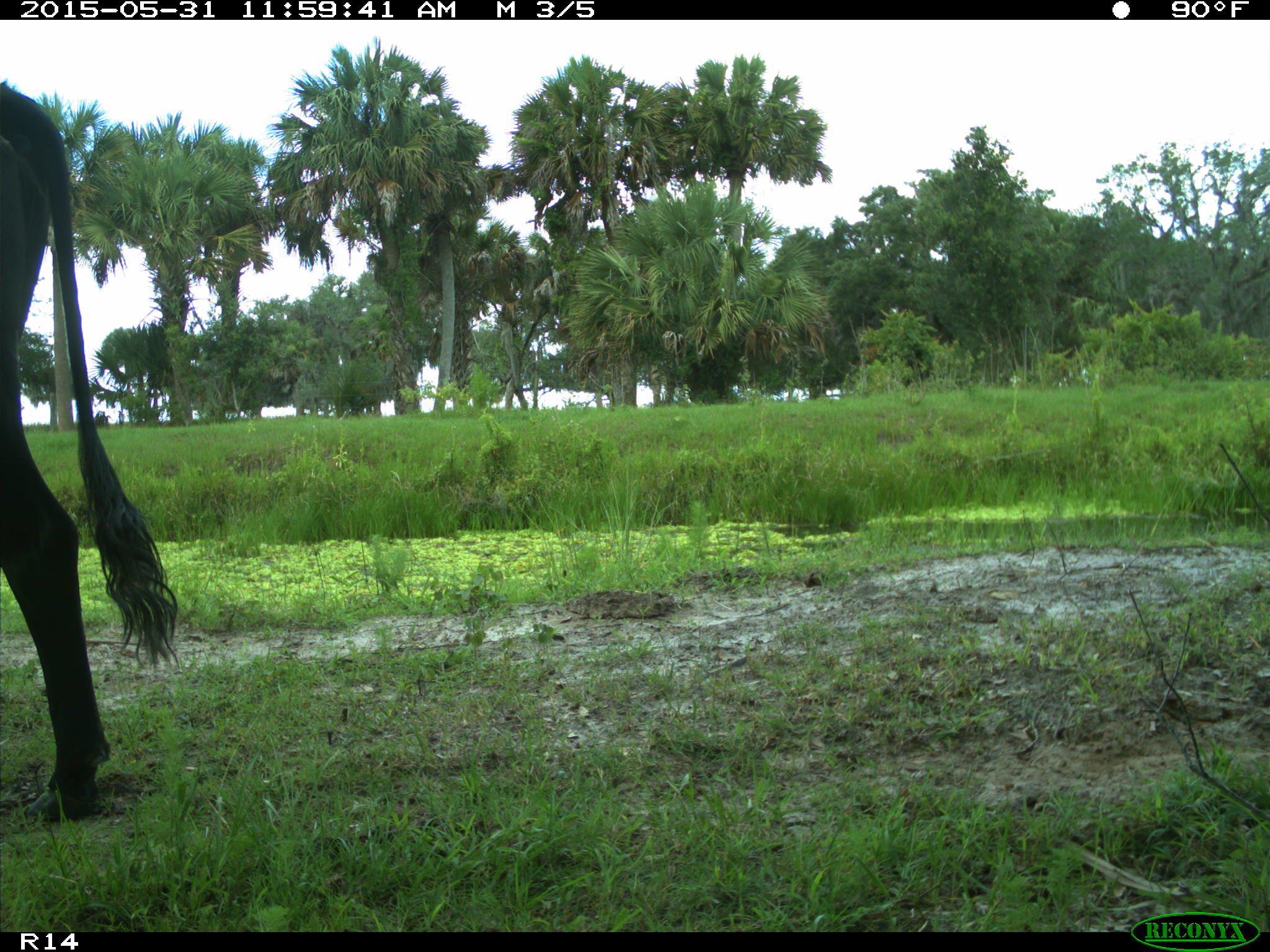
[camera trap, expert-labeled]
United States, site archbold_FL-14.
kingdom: Animalia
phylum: Chordata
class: Mammalia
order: Artiodactyla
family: Bovidae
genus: Bos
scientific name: Bos taurus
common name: domestic cow